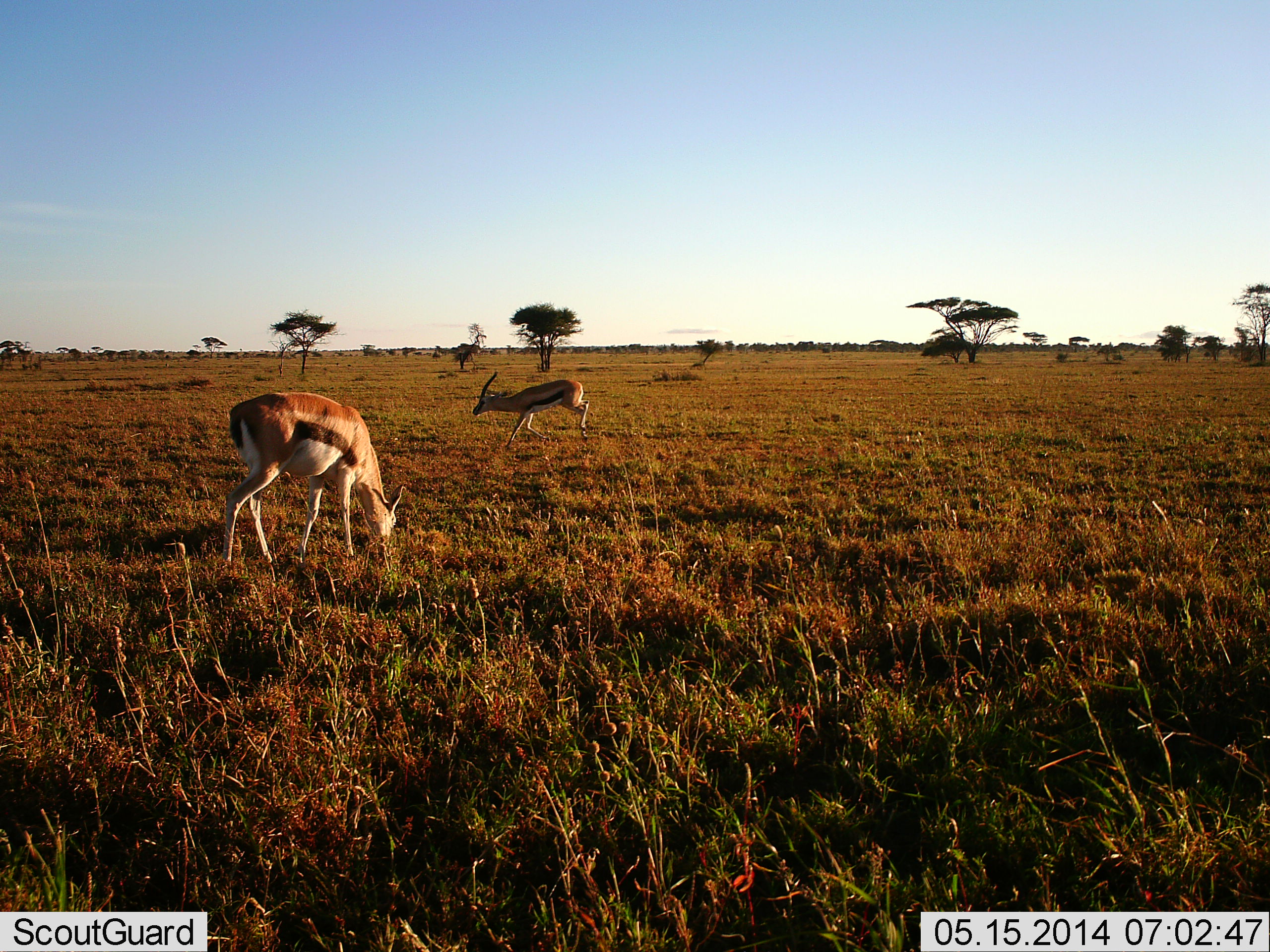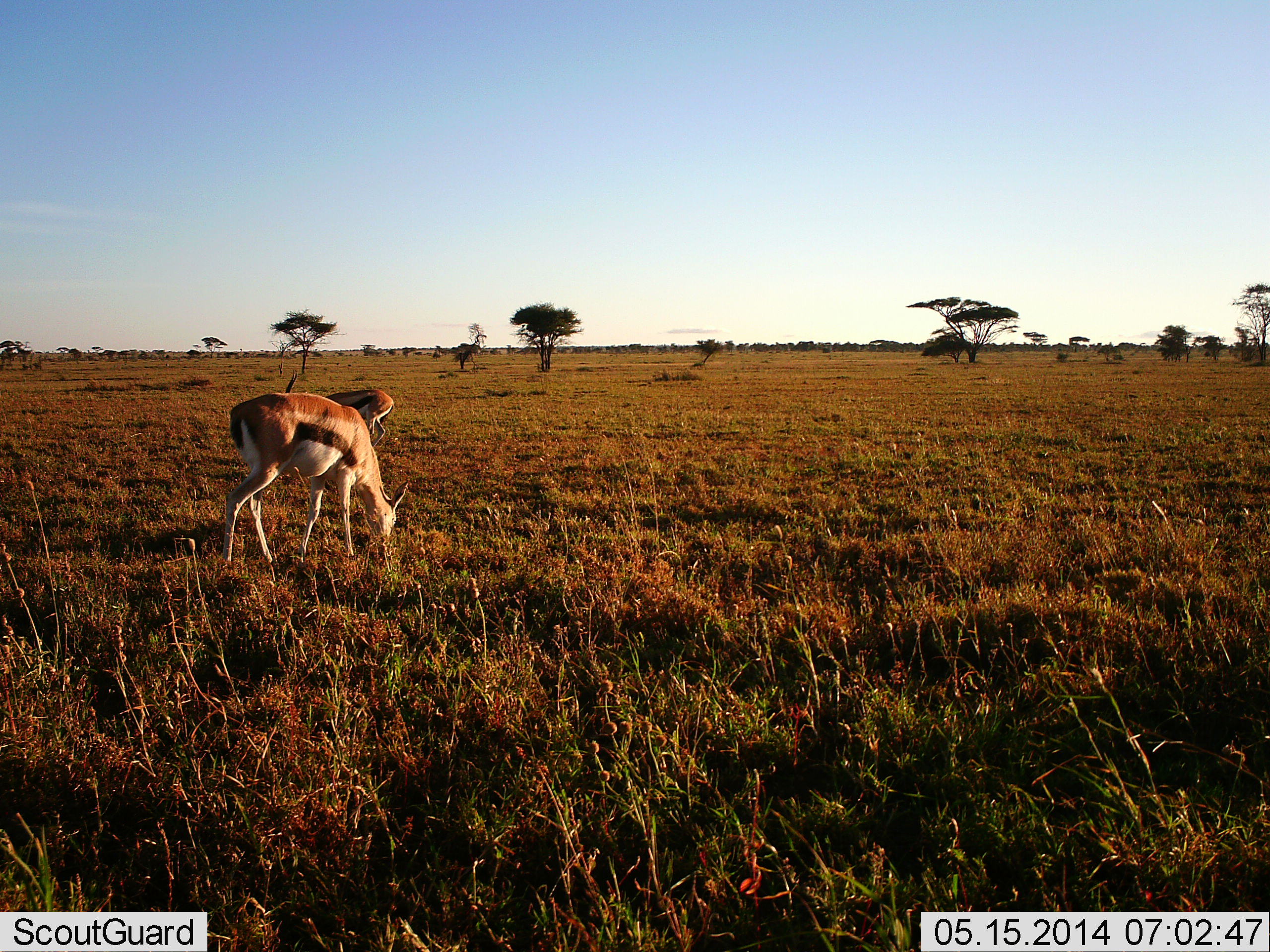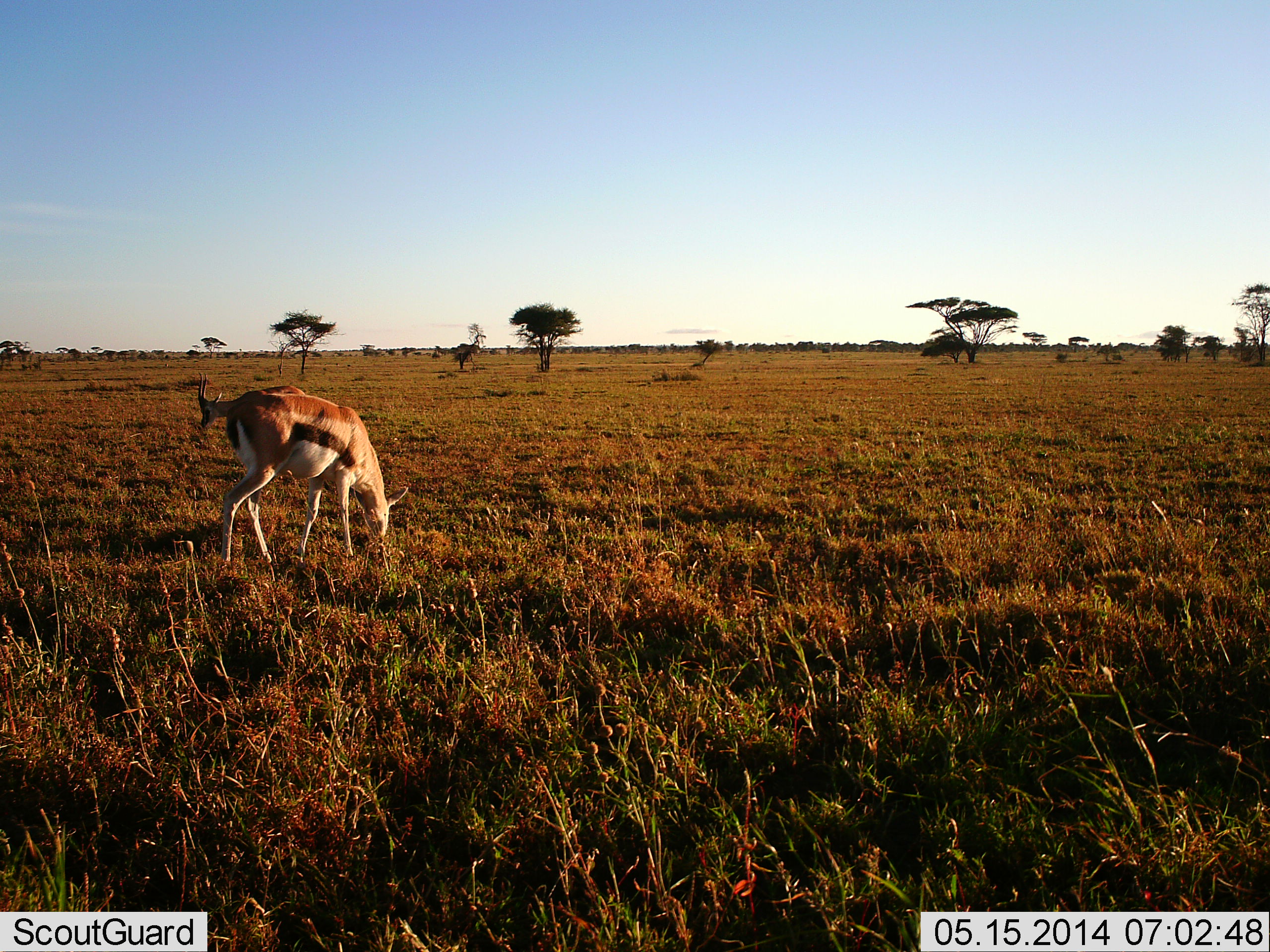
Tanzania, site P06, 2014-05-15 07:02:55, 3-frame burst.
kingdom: Animalia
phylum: Chordata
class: Mammalia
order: Artiodactyla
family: Bovidae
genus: Eudorcas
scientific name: Eudorcas thomsonii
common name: thomson's gazelle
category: gazellethomsons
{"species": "gazellethomsons (thomson's gazelle) (Eudorcas thomsonii)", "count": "2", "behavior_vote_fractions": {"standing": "10%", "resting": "0%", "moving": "50%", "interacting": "0%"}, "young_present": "0%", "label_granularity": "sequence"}